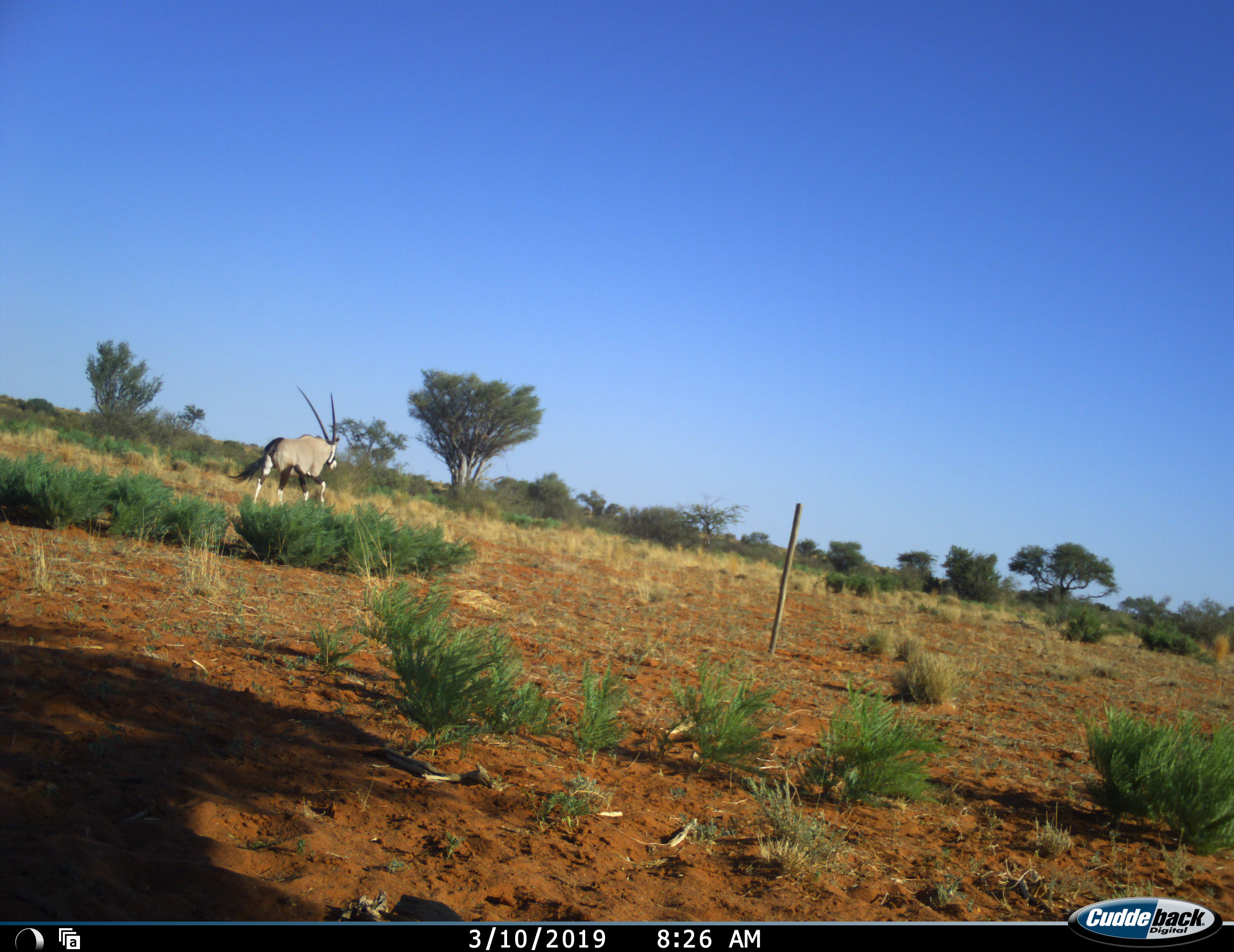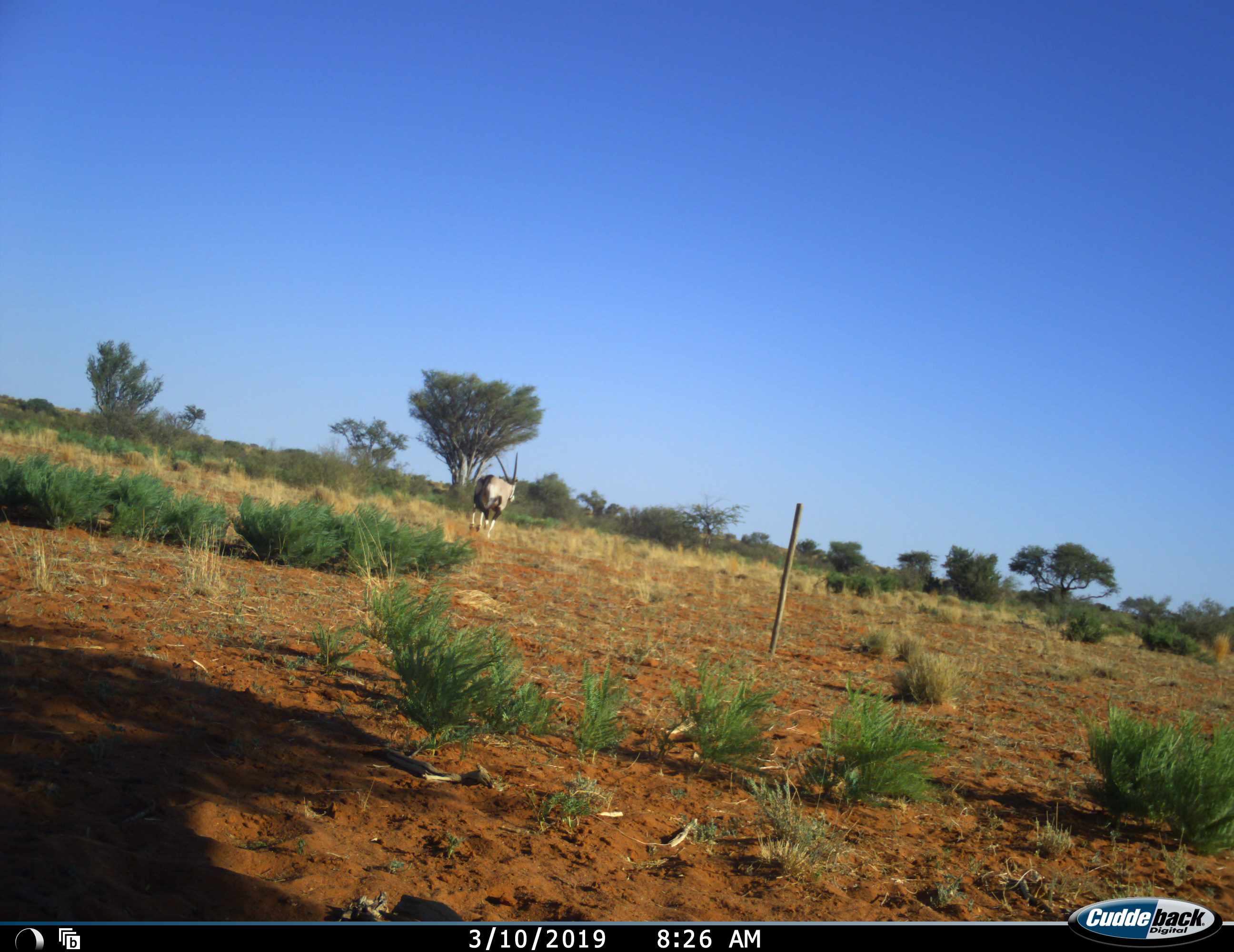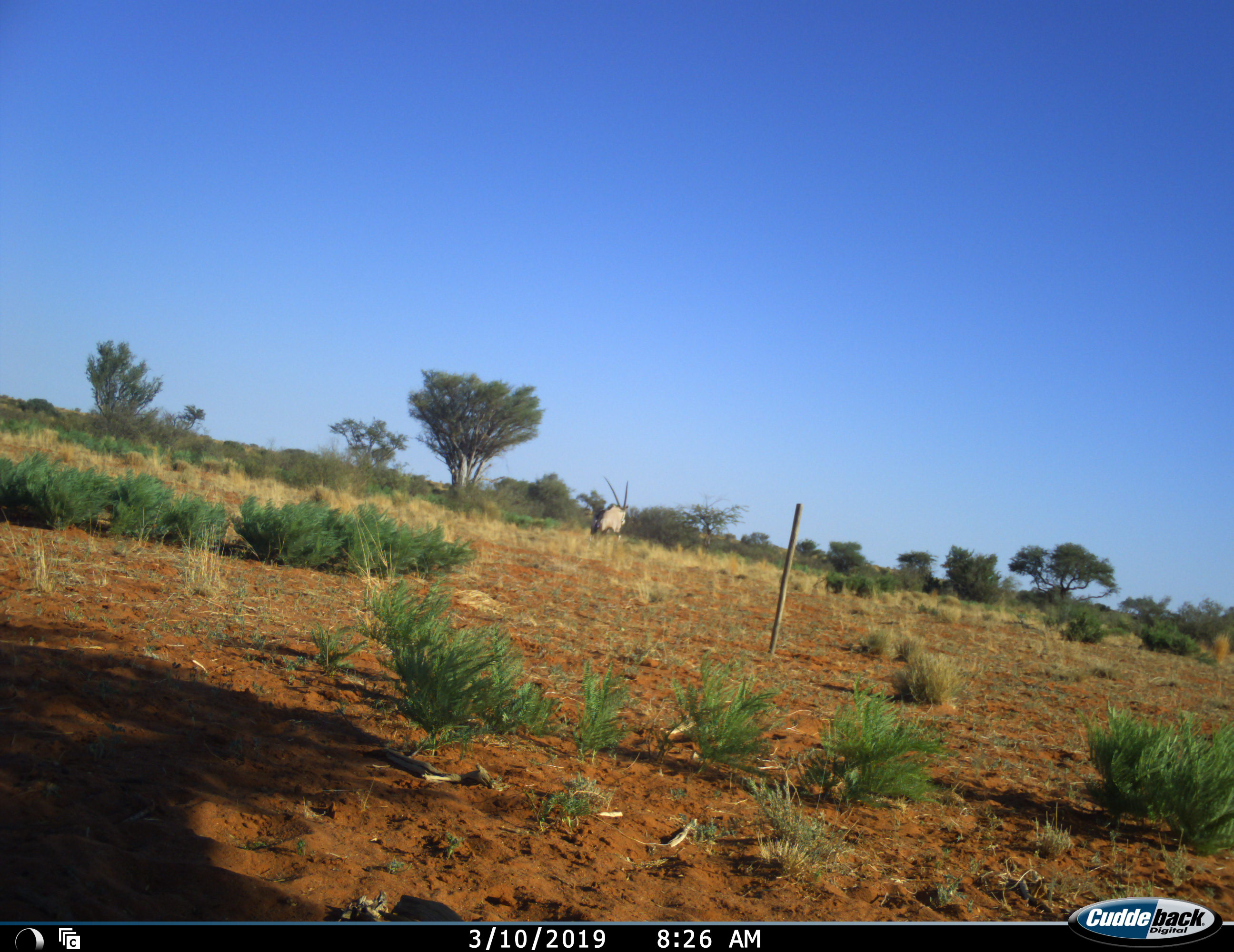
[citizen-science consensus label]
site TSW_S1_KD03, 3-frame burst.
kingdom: Animalia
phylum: Chordata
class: Mammalia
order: Artiodactyla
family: Bovidae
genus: Oryx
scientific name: Oryx gazella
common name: gemsbok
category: oryx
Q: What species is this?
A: Oryx (gemsbok) (Oryx gazella).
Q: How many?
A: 1.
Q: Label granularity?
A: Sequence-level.